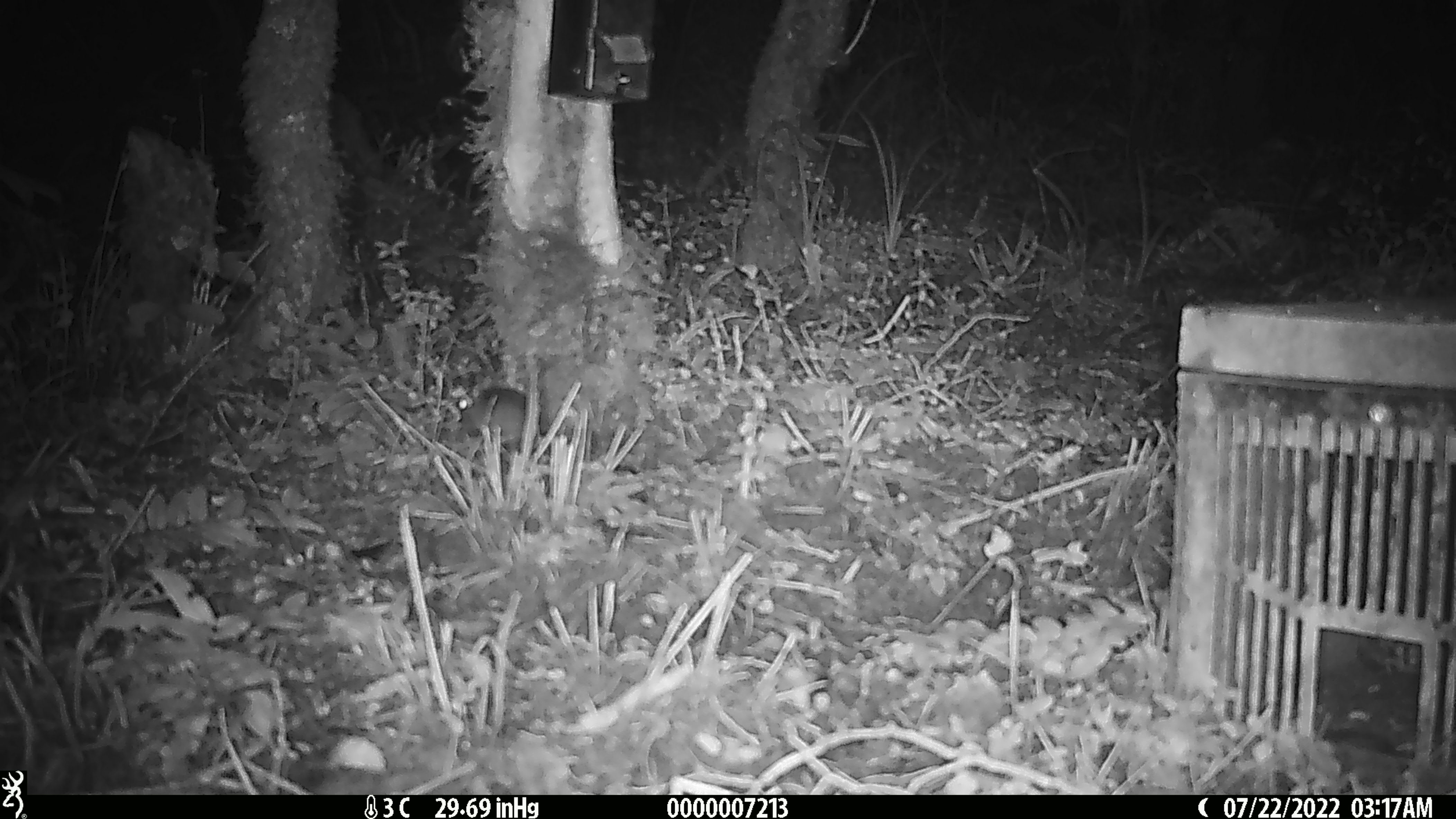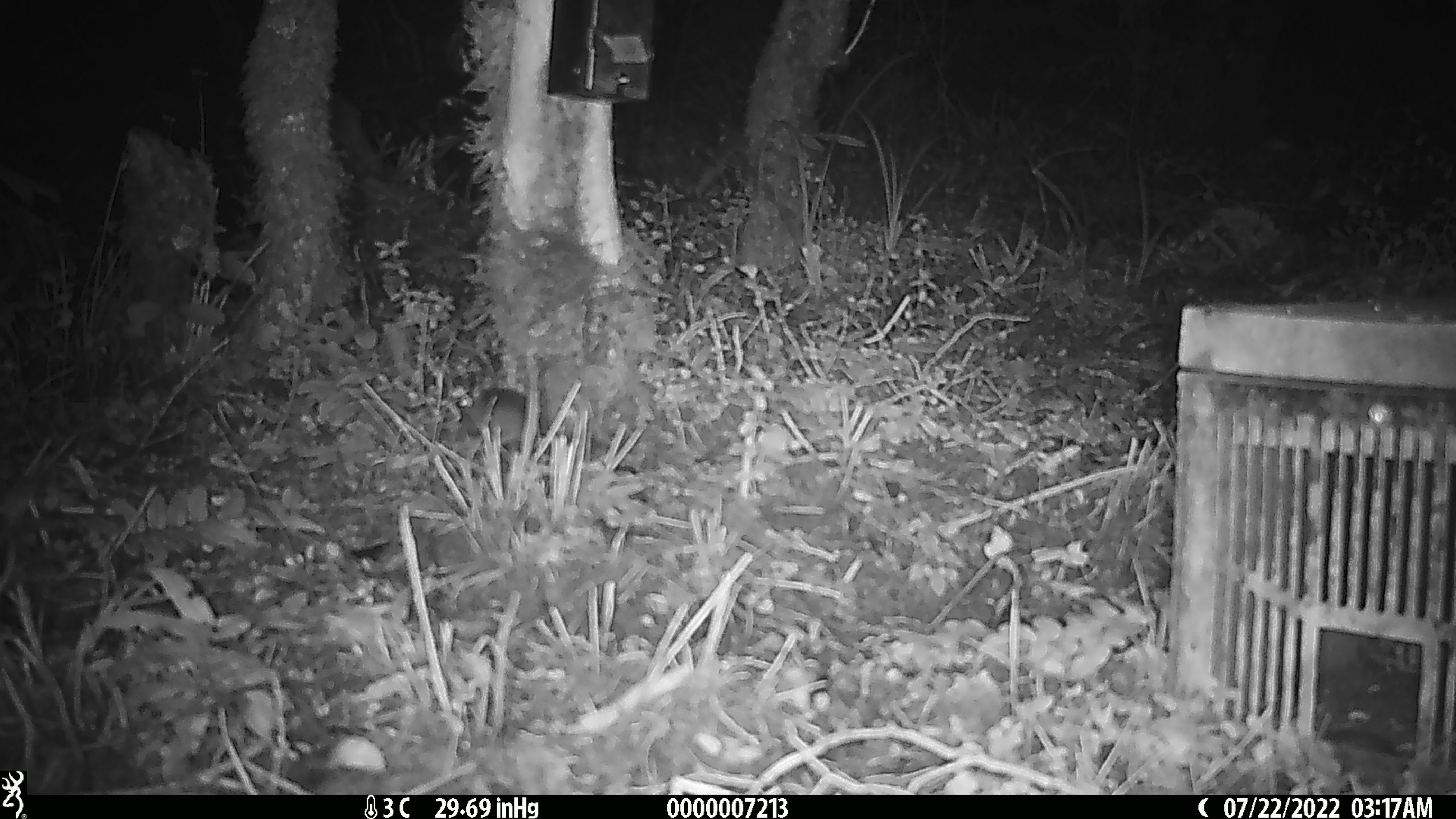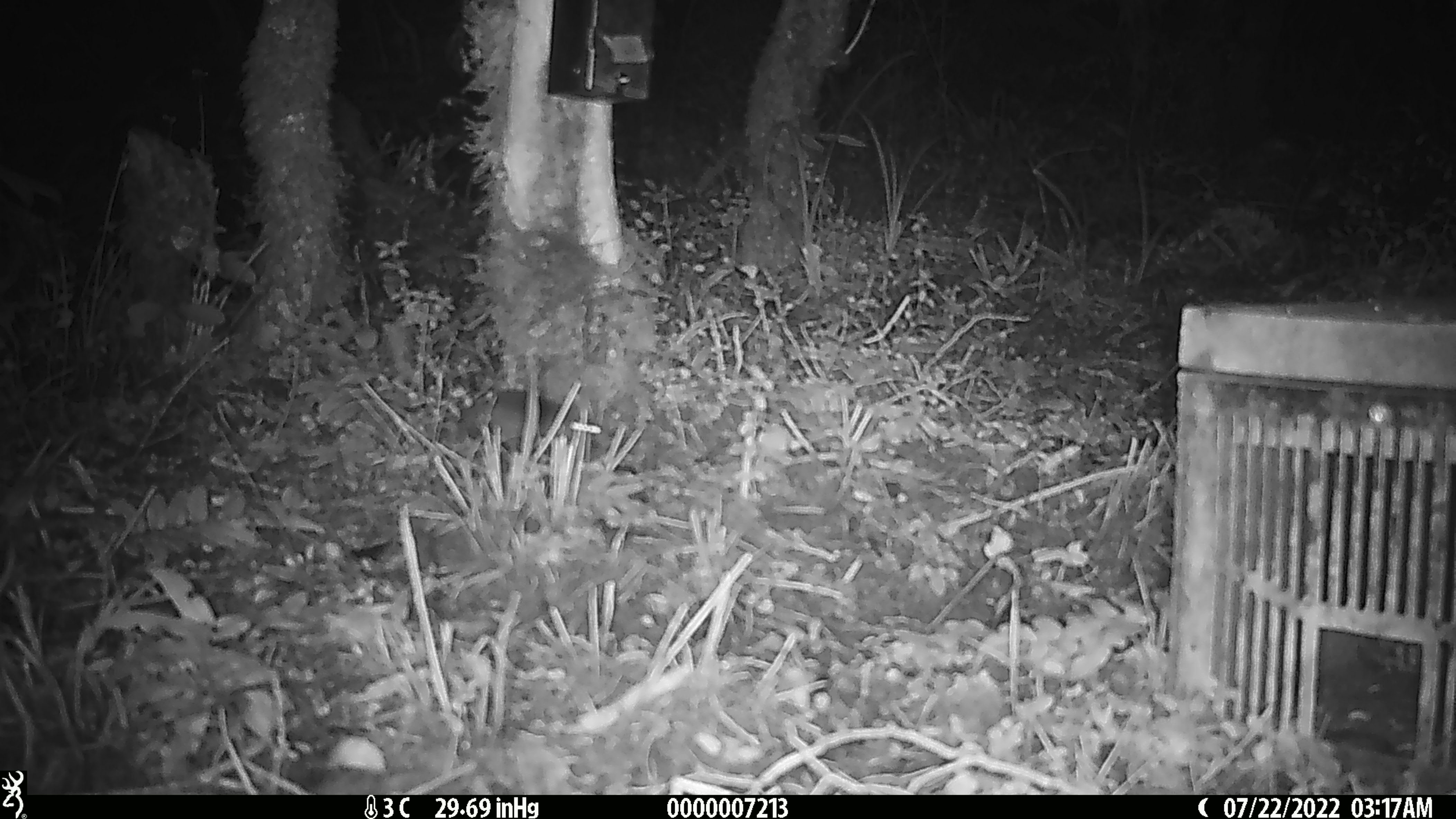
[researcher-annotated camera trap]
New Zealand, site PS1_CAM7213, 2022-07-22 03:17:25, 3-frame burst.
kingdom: Animalia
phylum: Chordata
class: Mammalia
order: Rodentia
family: Muridae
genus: Mus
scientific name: Mus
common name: mouse